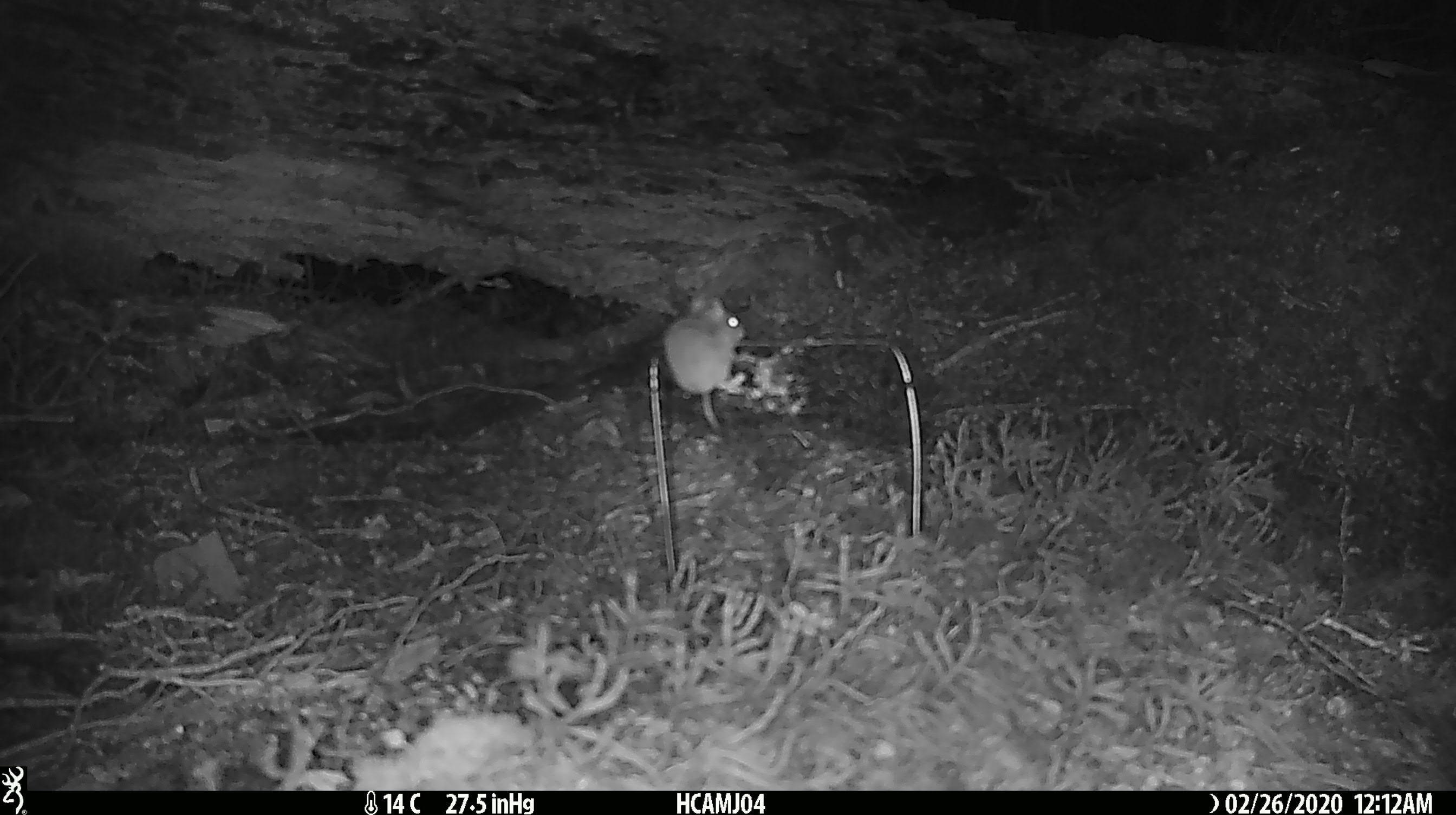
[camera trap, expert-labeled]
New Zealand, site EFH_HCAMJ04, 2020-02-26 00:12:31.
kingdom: Animalia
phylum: Chordata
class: Mammalia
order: Rodentia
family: Muridae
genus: Mus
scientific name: Mus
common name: mouse